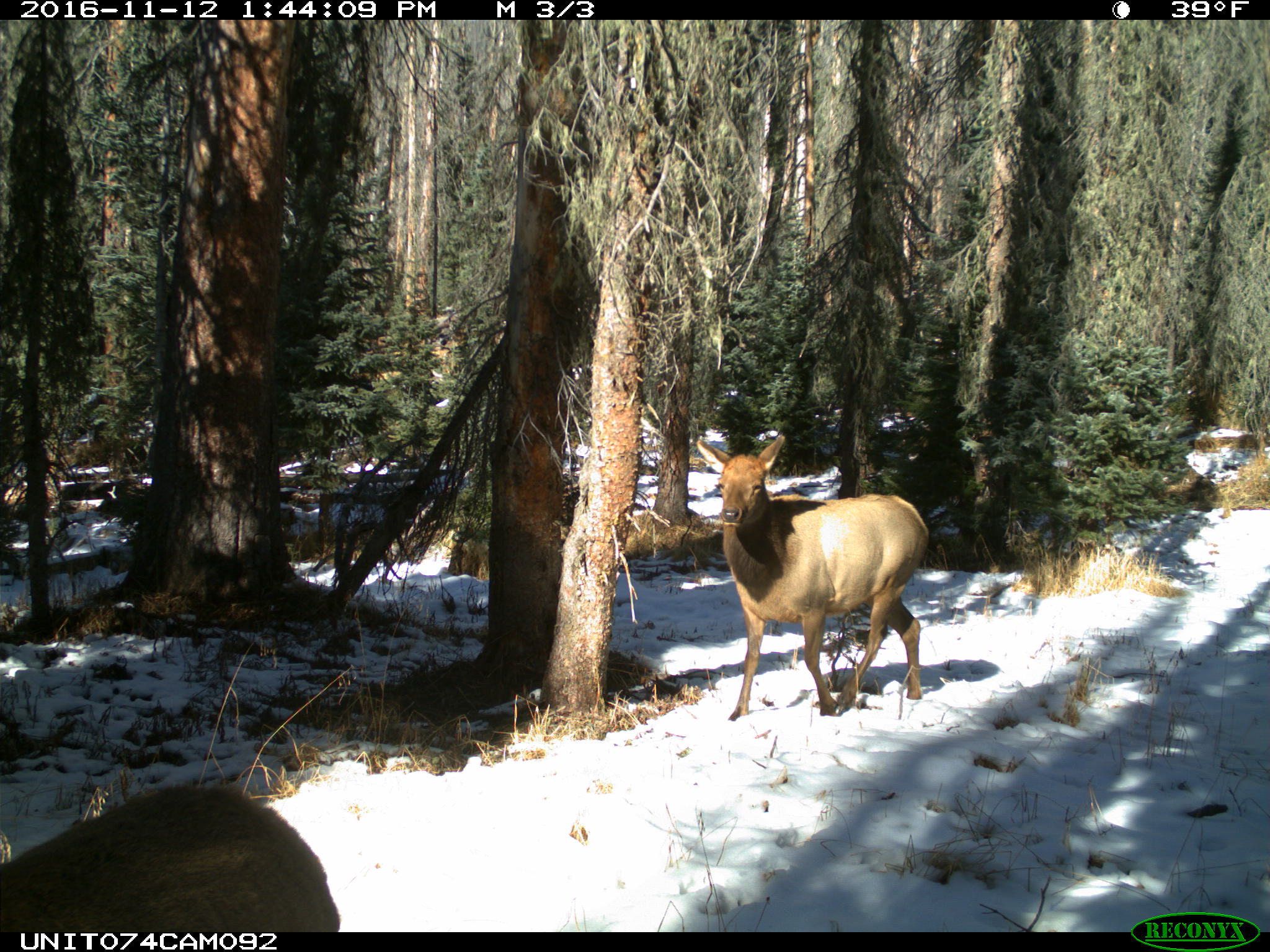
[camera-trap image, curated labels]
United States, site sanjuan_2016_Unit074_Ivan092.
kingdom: Animalia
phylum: Chordata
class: Mammalia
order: Artiodactyla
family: Cervidae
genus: Cervus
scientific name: Cervus elaphus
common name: red deer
Cervus elaphus (red deer).